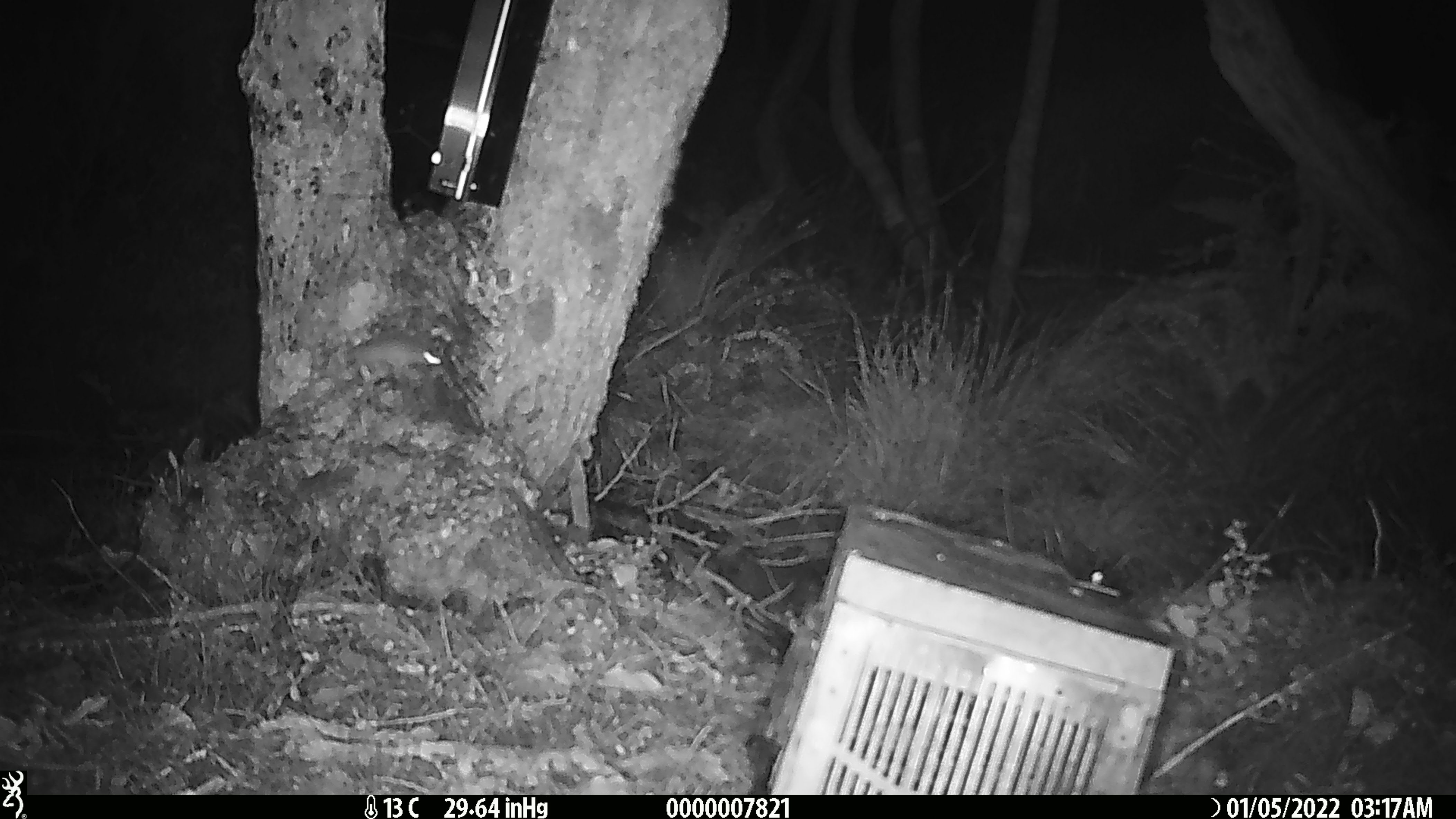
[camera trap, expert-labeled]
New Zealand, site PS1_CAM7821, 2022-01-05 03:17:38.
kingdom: Animalia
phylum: Chordata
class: Mammalia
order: Rodentia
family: Muridae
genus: Mus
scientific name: Mus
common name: mouse